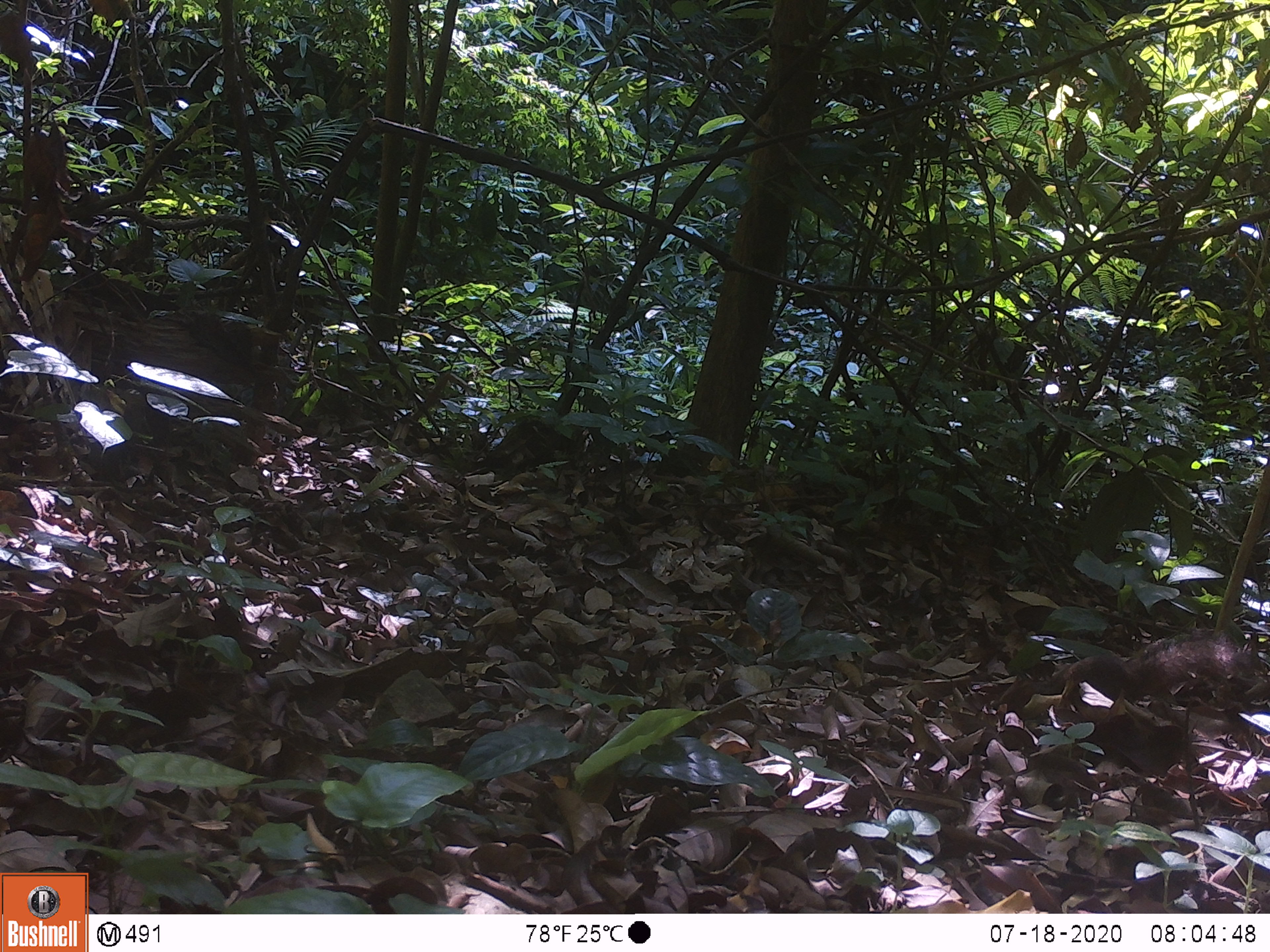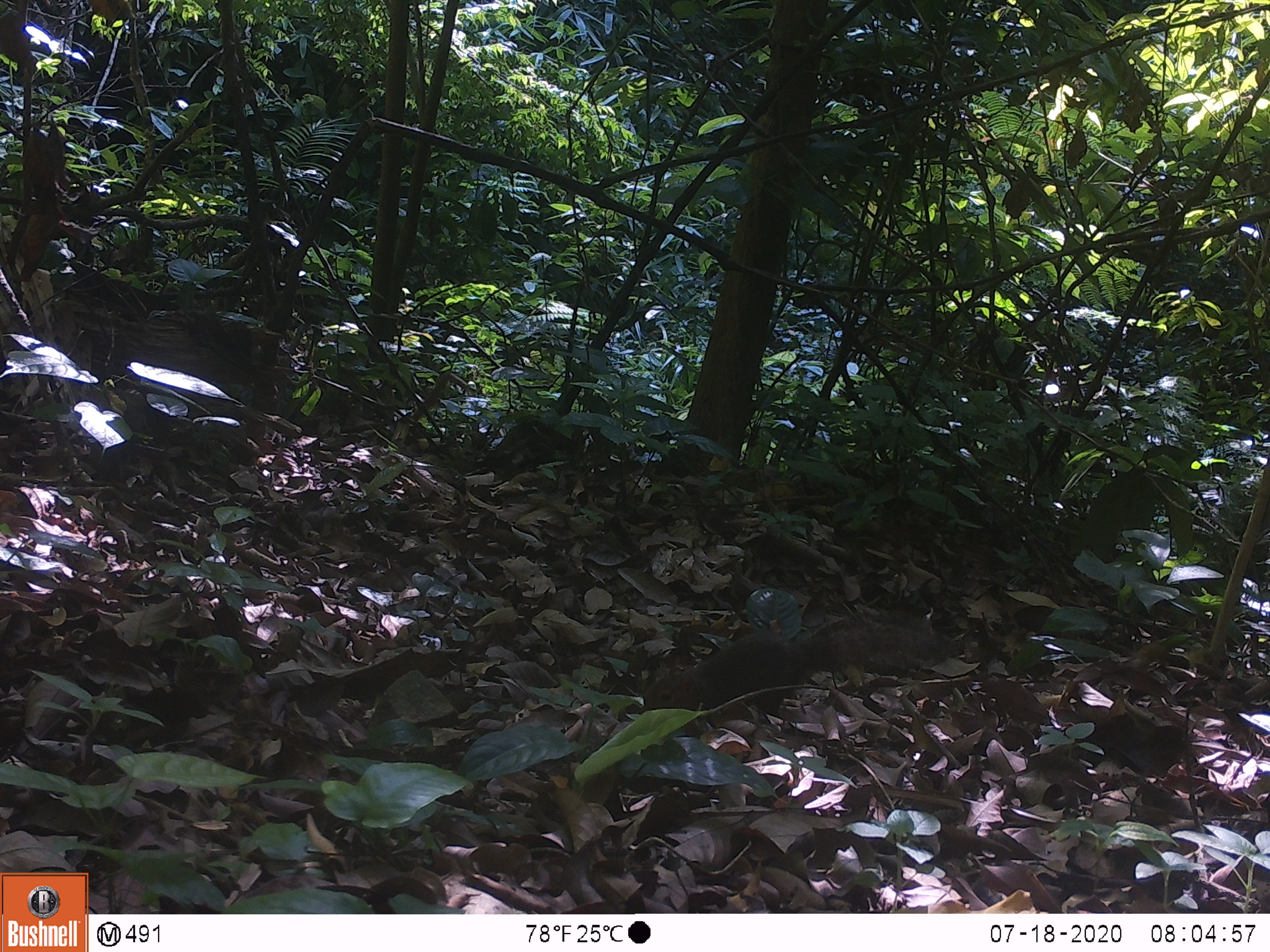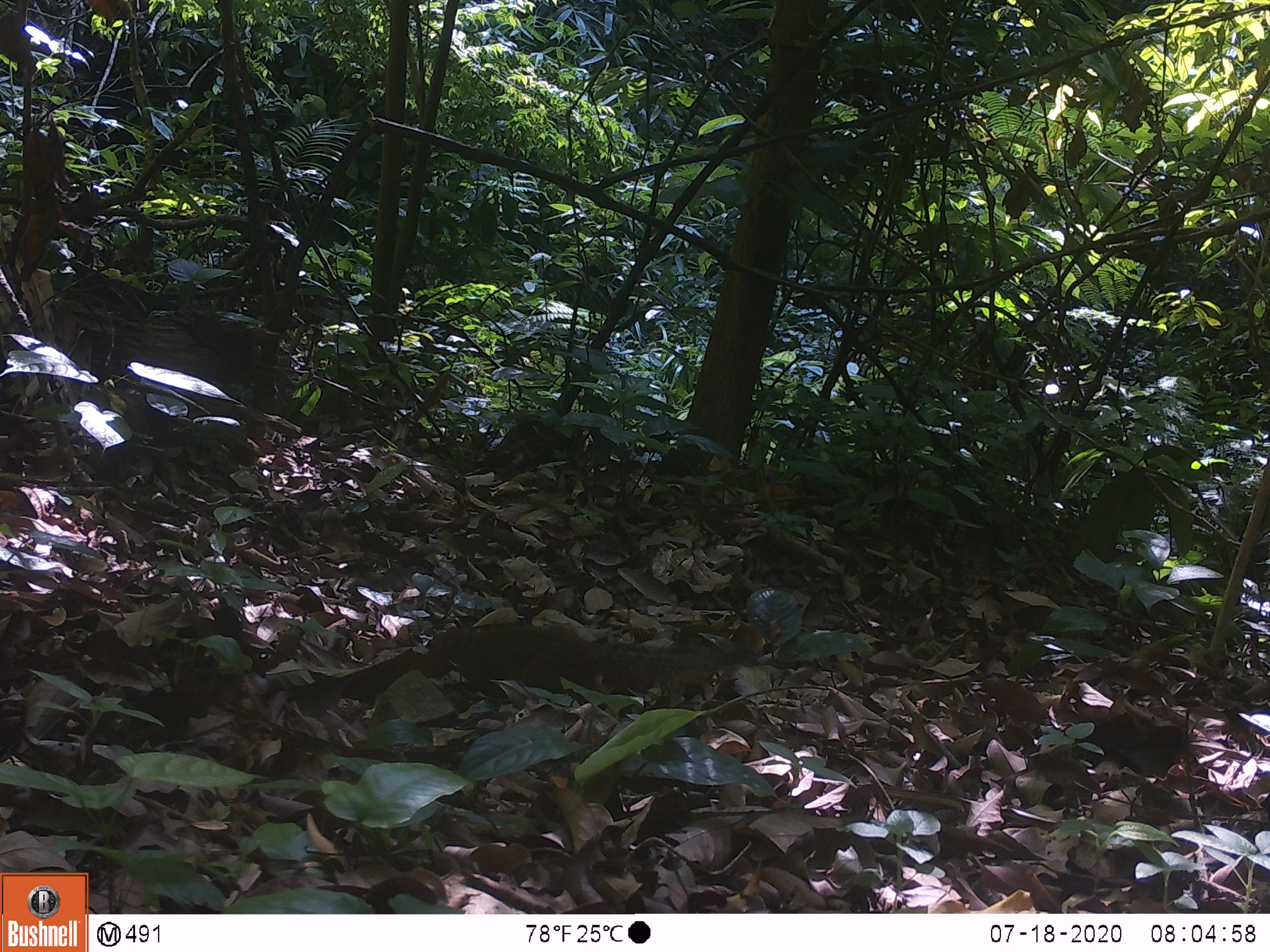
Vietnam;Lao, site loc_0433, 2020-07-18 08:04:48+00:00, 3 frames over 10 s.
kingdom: Animalia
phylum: Chordata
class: Mammalia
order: Rodentia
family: Sciuridae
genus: Dremomys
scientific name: Dremomys rufigenis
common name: red-cheeked squirrel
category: red cheeked squirrel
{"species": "red cheeked squirrel (red-cheeked squirrel) (Dremomys rufigenis)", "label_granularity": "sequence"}